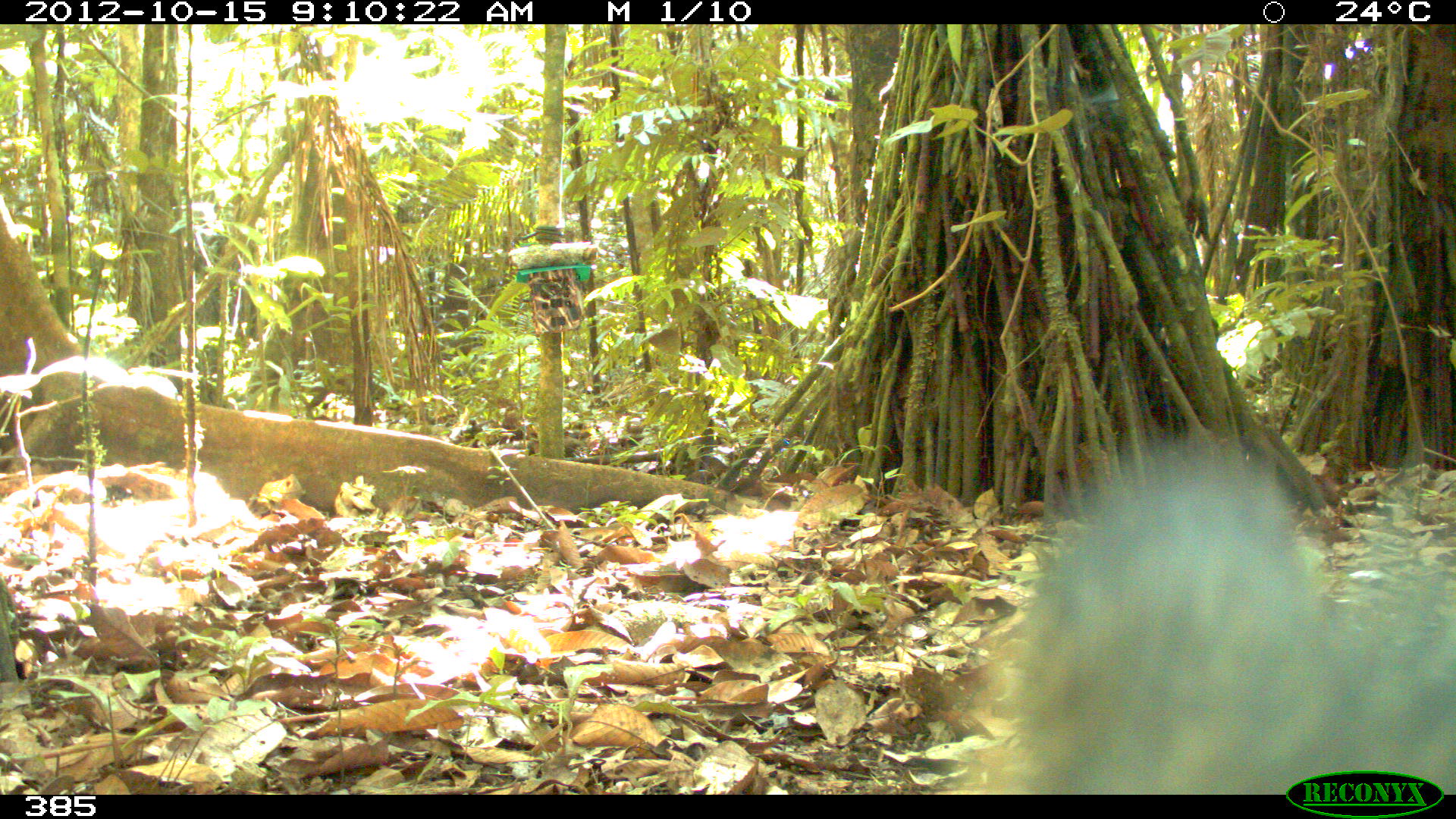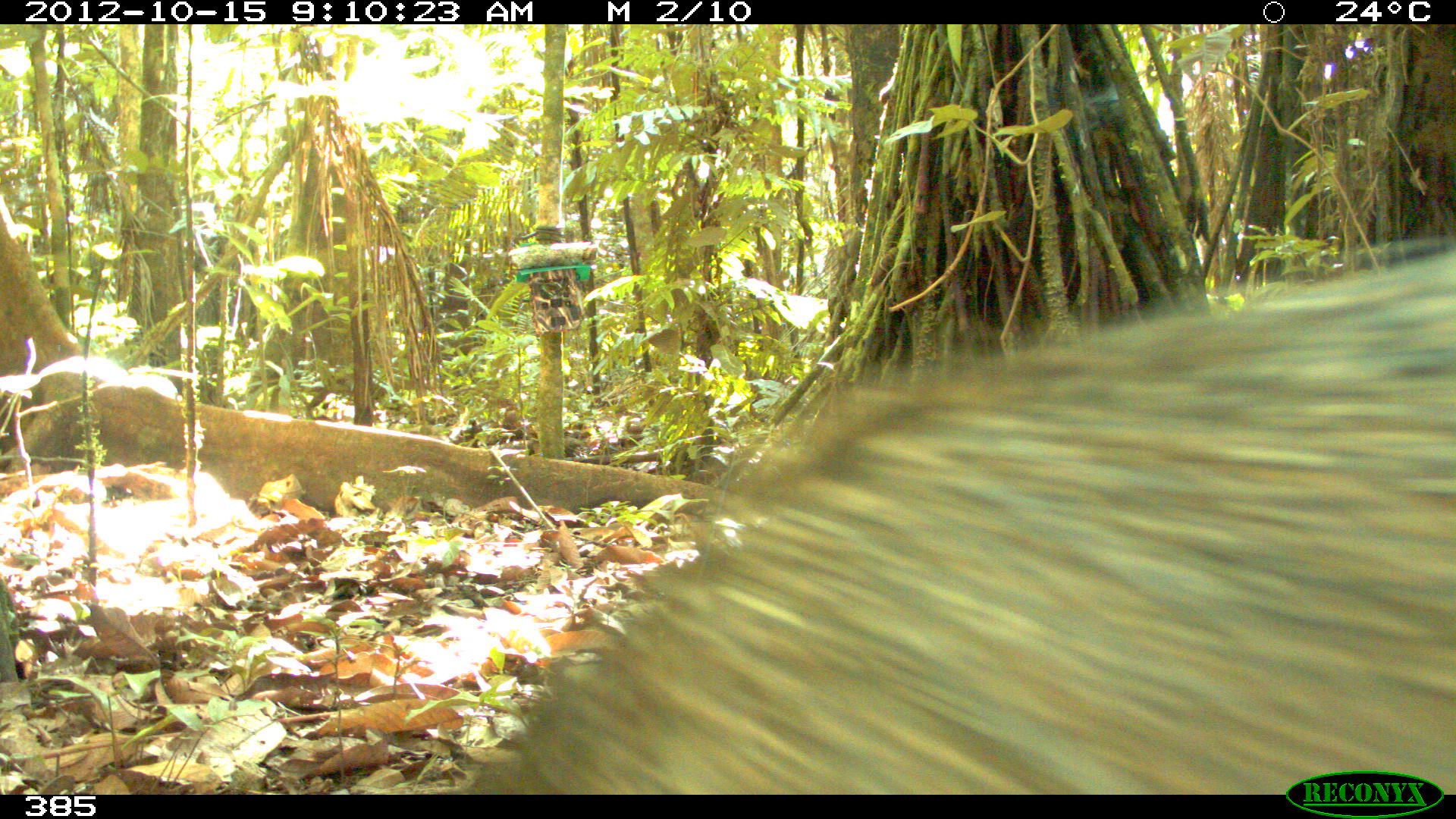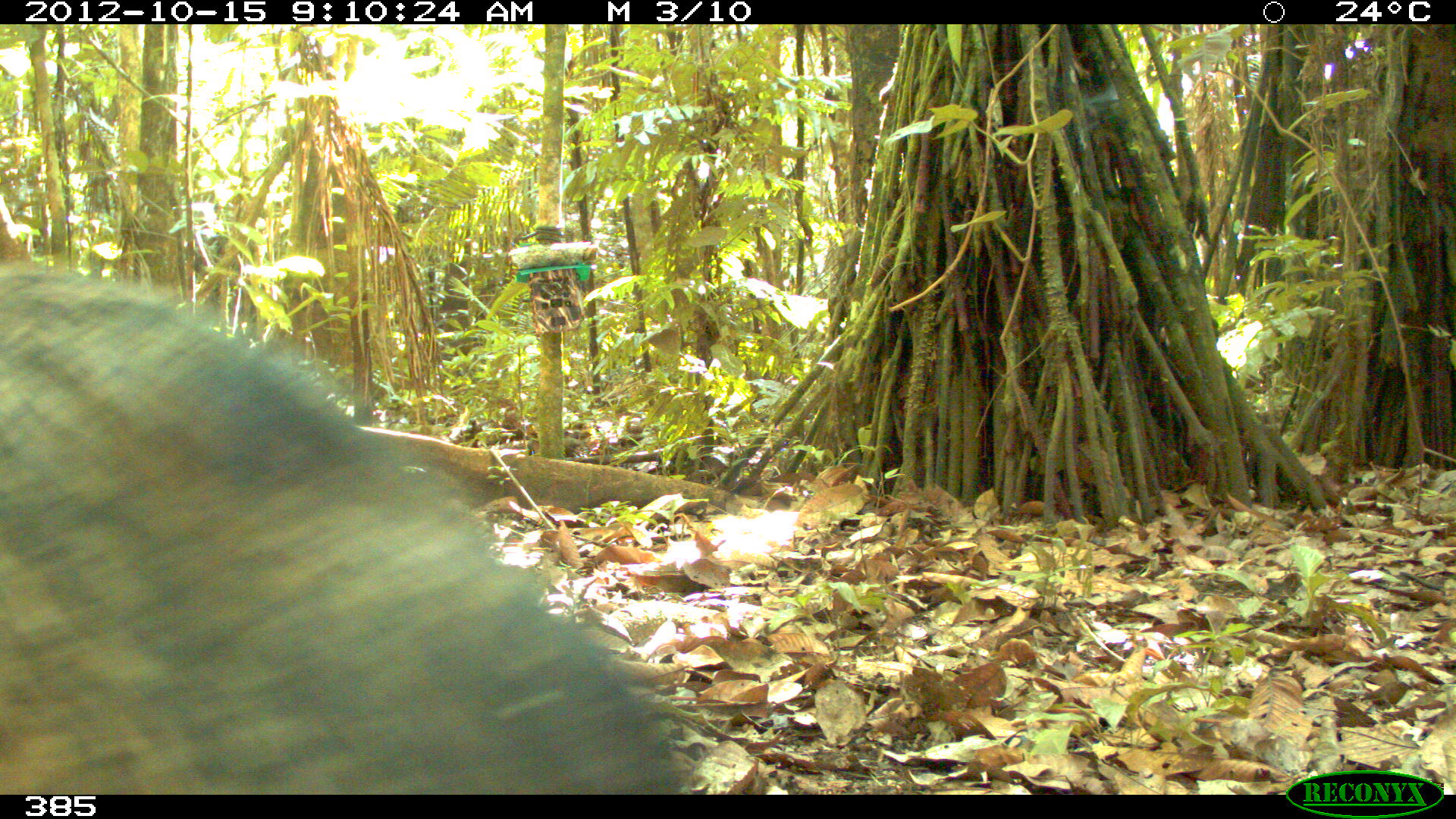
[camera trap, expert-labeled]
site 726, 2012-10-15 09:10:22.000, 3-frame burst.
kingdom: Animalia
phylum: Chordata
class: Mammalia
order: Artiodactyla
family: Tayassuidae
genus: Pecari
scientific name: Pecari tajacu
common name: collared peccary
Pecari tajacu (collared peccary).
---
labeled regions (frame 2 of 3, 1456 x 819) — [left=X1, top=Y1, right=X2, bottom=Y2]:
pecari tajacu: [left=457, top=237, right=1456, bottom=795]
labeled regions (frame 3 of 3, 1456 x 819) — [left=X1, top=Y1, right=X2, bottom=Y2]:
pecari tajacu: [left=0, top=259, right=691, bottom=795]